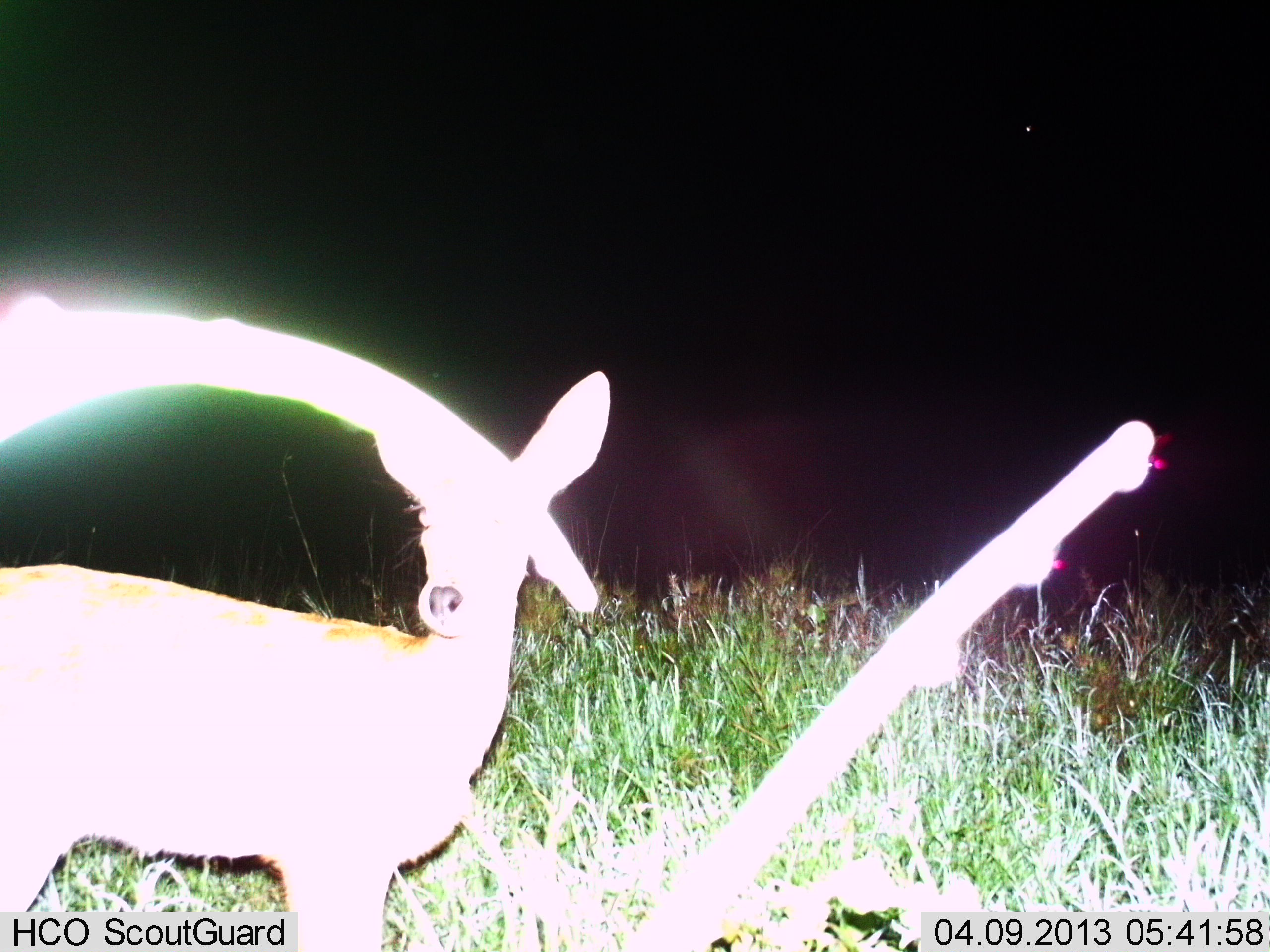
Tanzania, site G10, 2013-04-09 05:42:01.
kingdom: Animalia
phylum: Chordata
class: Mammalia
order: Artiodactyla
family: Bovidae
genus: Redunca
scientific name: Redunca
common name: reedbuck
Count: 1.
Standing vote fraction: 100%.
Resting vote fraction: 0%.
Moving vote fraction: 0%.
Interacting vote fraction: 0%.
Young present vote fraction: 0%.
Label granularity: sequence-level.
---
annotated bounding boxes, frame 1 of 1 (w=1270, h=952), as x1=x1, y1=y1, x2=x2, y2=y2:
animal: x1=6, y1=365, x2=610, y2=950